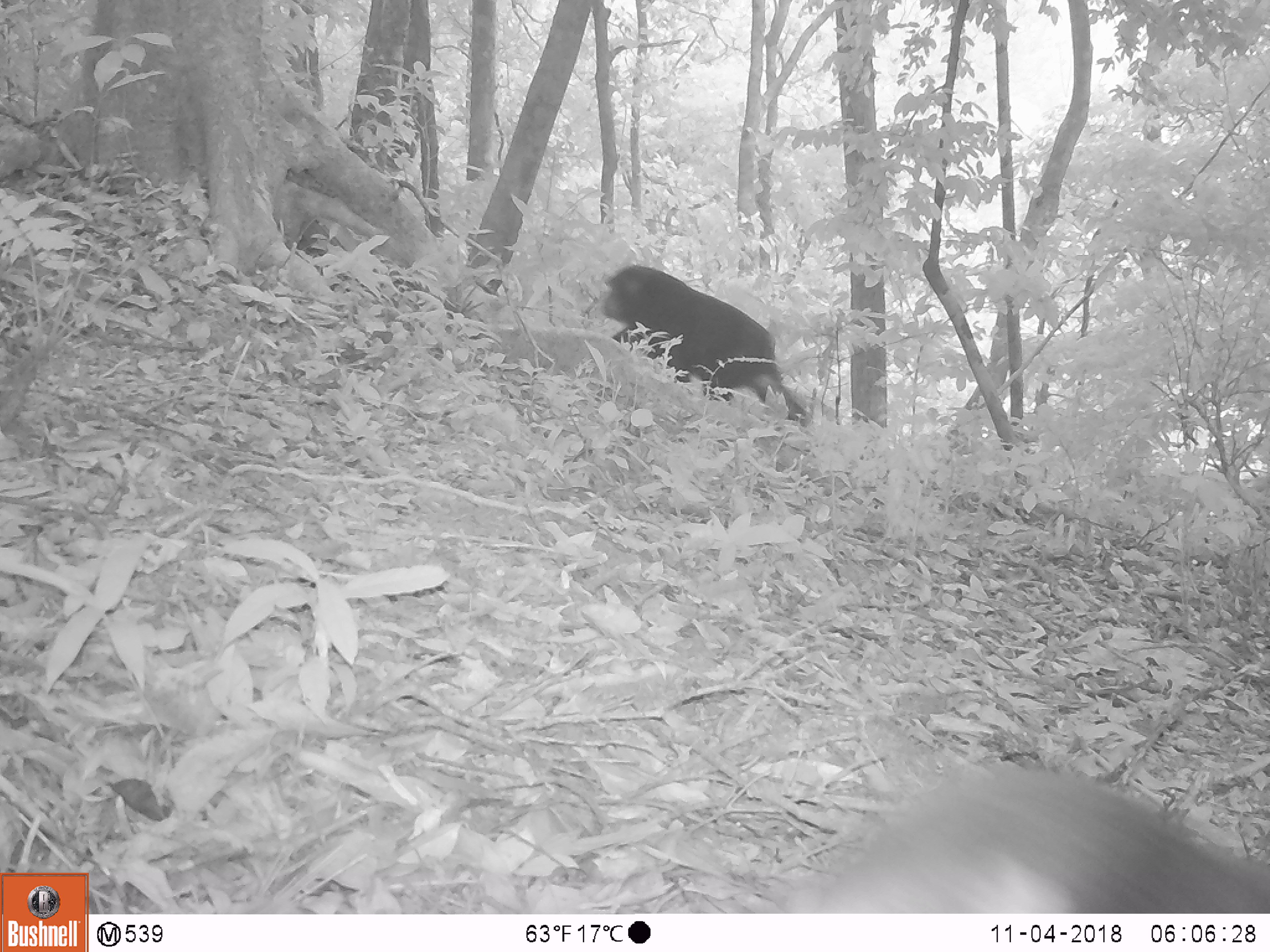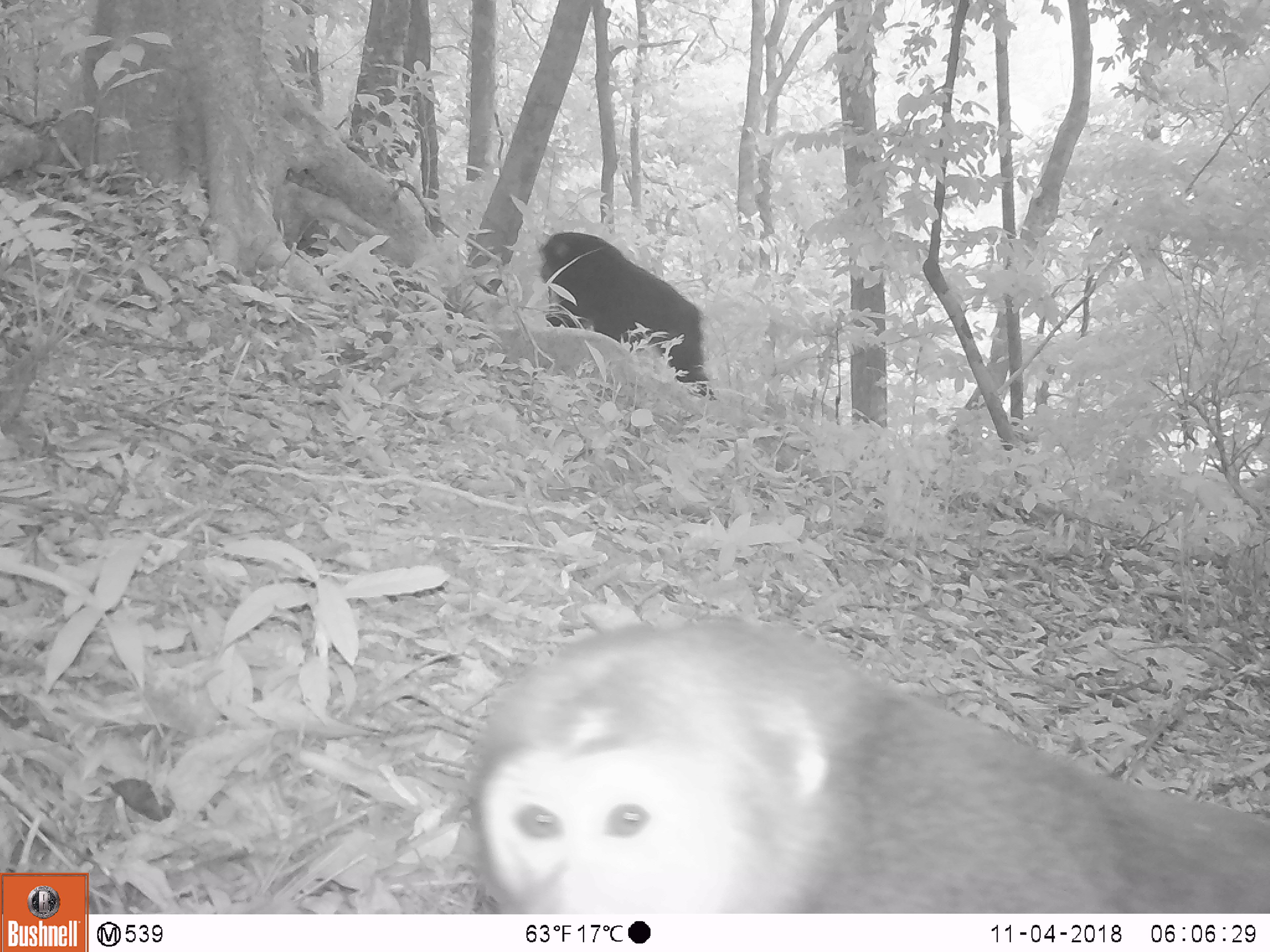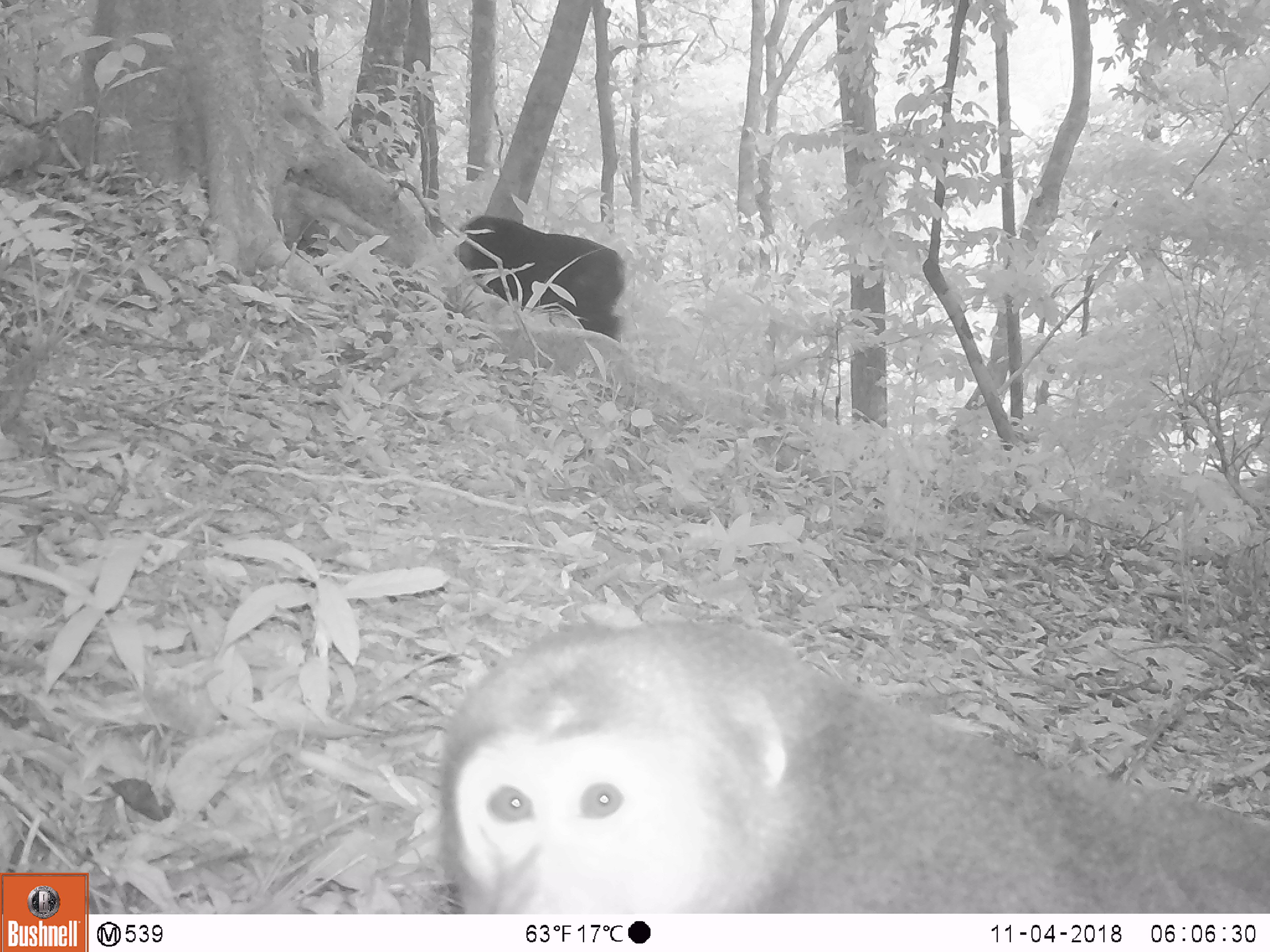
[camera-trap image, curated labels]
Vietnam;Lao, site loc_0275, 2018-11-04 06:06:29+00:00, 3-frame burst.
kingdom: Animalia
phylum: Chordata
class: Mammalia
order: Primates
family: Cercopithecidae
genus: Macaca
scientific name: Macaca arctoides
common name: stump-tailed macaque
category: stump tailed macaque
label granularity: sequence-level